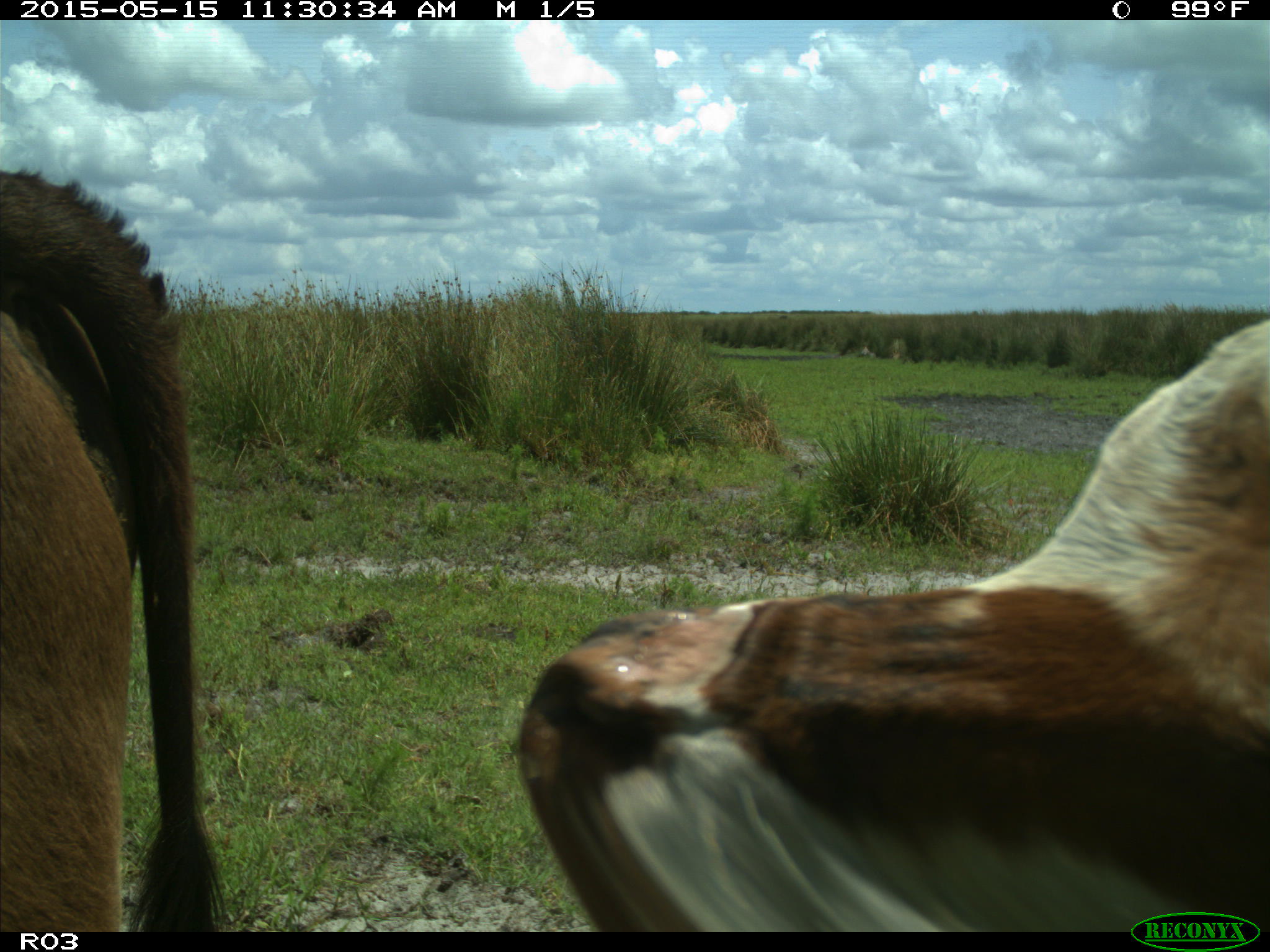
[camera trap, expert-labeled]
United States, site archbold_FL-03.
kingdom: Animalia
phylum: Chordata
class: Mammalia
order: Artiodactyla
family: Bovidae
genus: Bos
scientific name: Bos taurus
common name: domestic cow